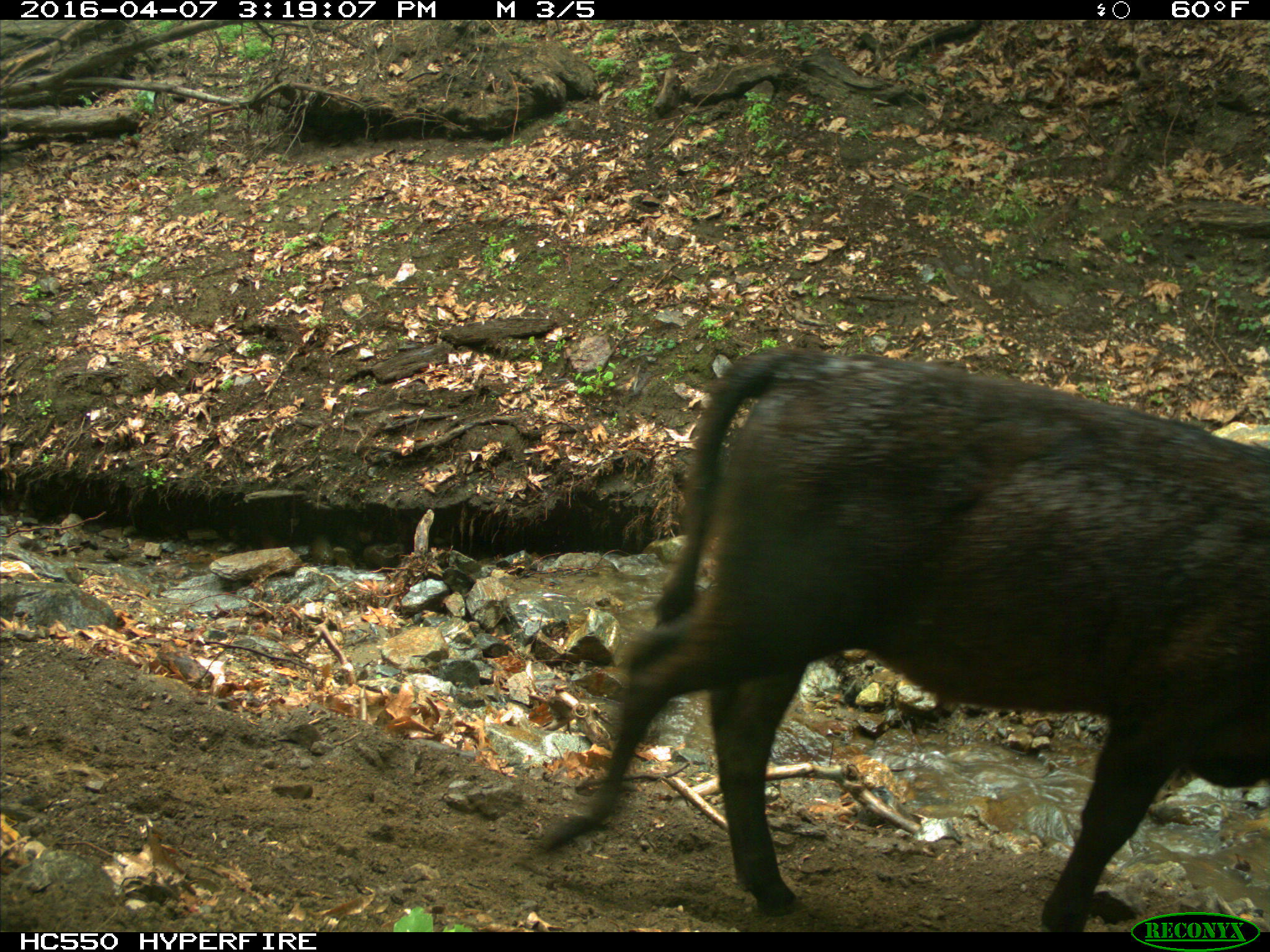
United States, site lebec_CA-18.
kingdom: Animalia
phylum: Chordata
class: Mammalia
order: Artiodactyla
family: Bovidae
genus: Bos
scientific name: Bos taurus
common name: domestic cow